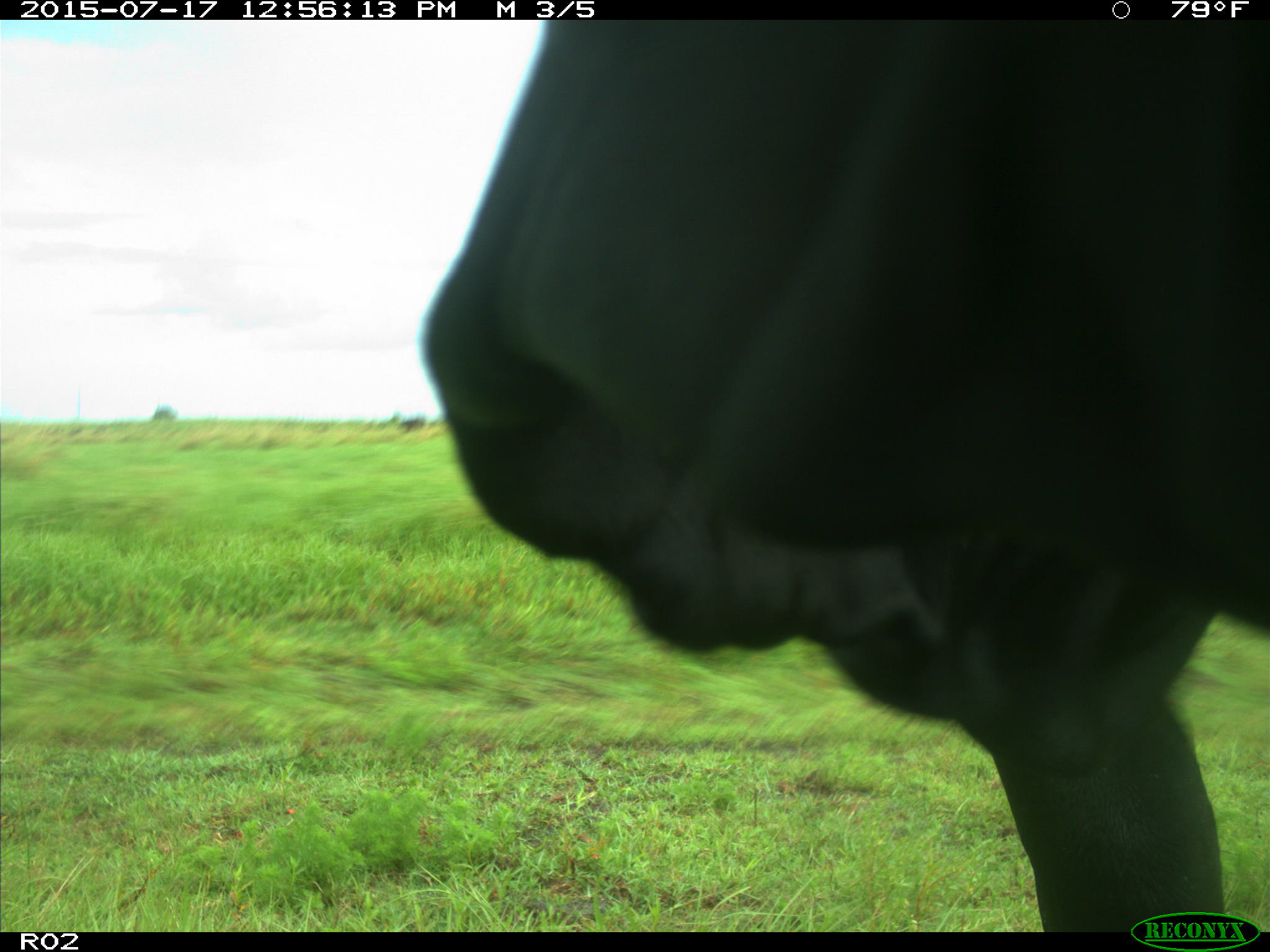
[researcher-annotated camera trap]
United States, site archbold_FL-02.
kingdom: Animalia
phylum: Chordata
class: Mammalia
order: Artiodactyla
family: Bovidae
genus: Bos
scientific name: Bos taurus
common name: domestic cow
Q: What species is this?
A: Bos taurus (domestic cow).